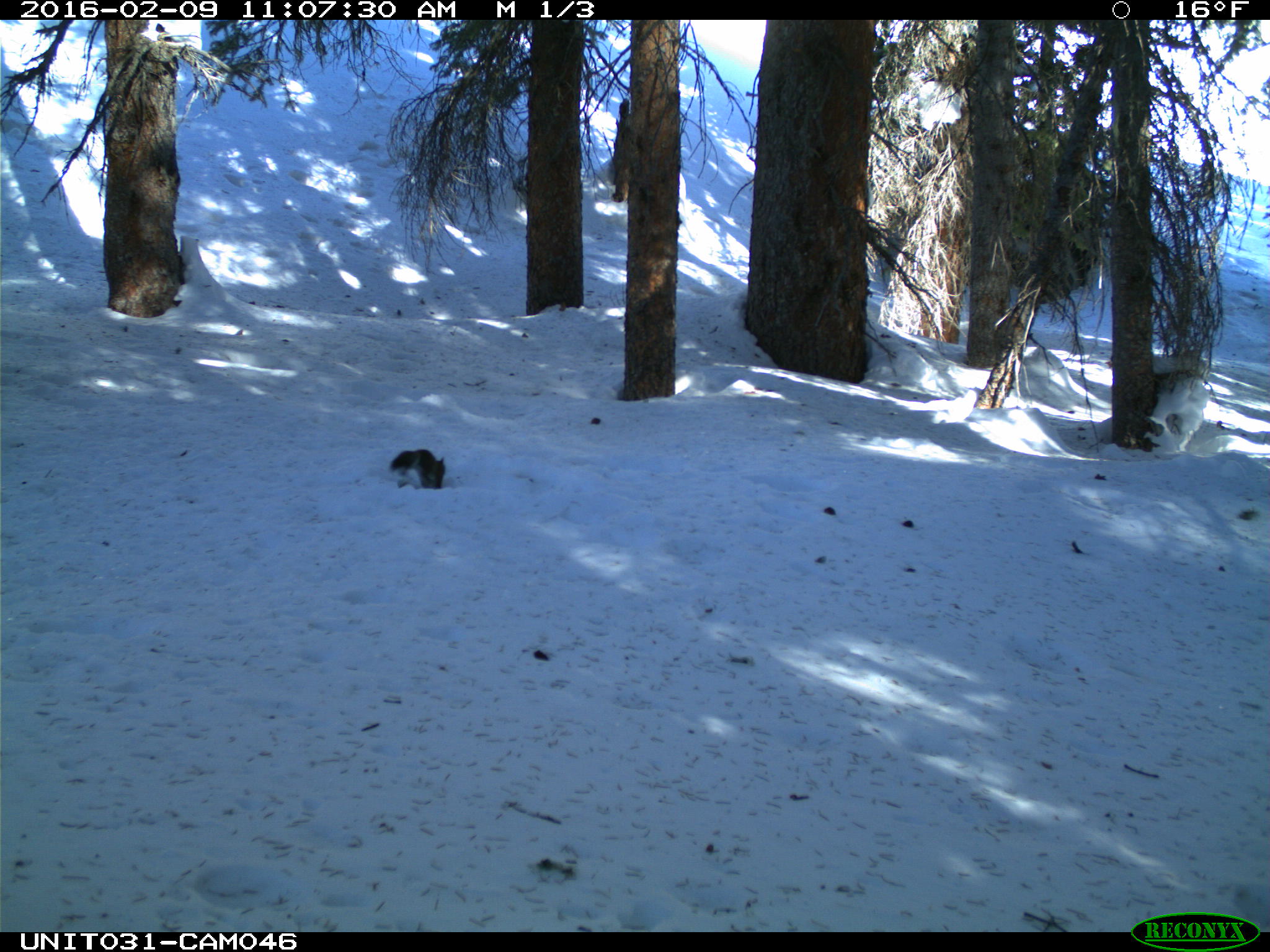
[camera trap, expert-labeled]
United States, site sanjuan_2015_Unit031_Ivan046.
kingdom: Animalia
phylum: Chordata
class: Mammalia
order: Rodentia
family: Sciuridae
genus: Tamiasciurus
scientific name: Tamiasciurus hudsonicus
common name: american red squirrel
Tamiasciurus hudsonicus (american red squirrel).